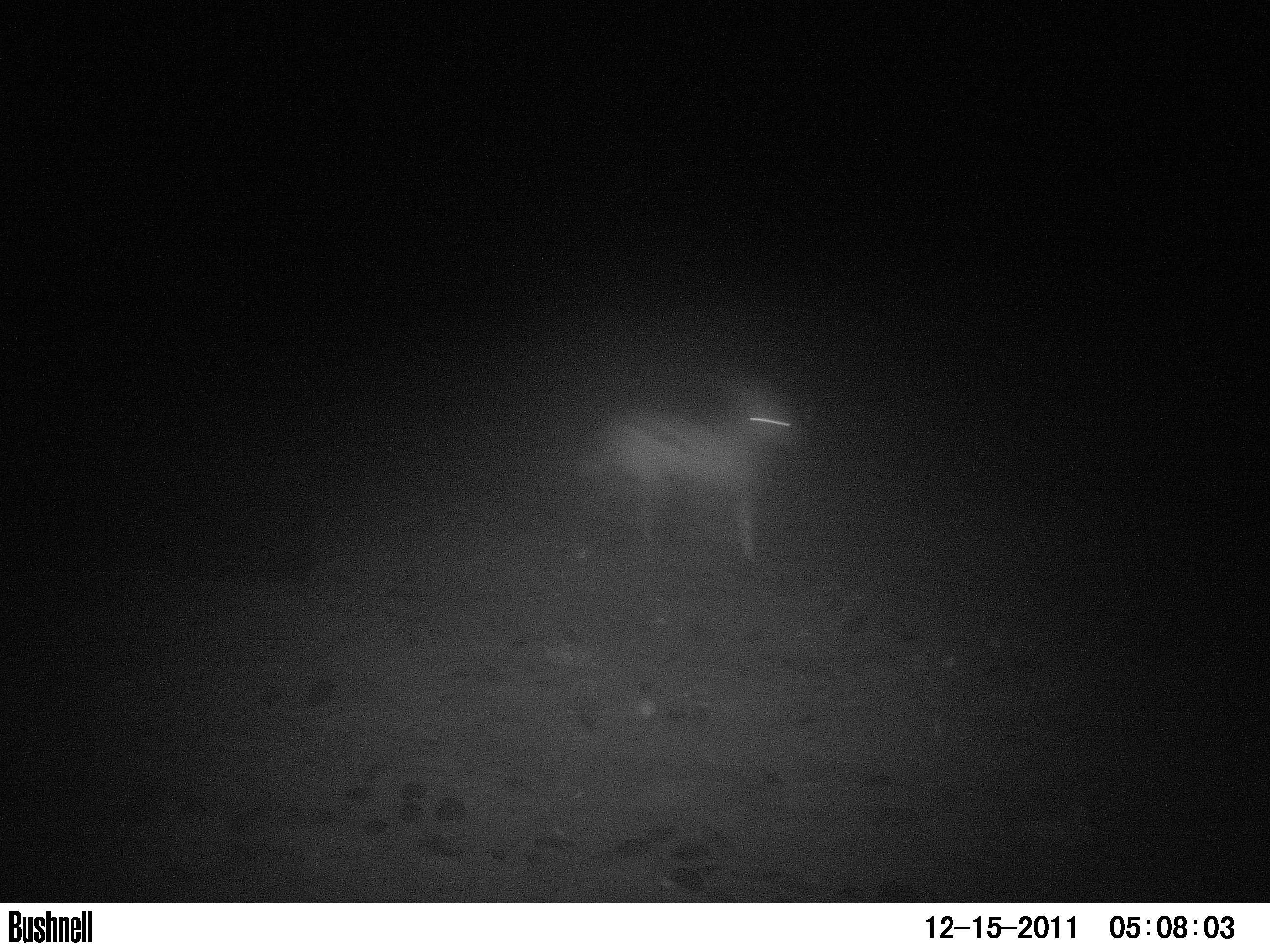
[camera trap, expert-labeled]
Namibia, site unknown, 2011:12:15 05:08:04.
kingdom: Animalia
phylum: Chordata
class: Mammalia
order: Carnivora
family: Canidae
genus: Lupulella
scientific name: Lupulella mesomelas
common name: black-backed jackal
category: canis mesomelas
Canis mesomelas (black-backed jackal) (Lupulella mesomelas).